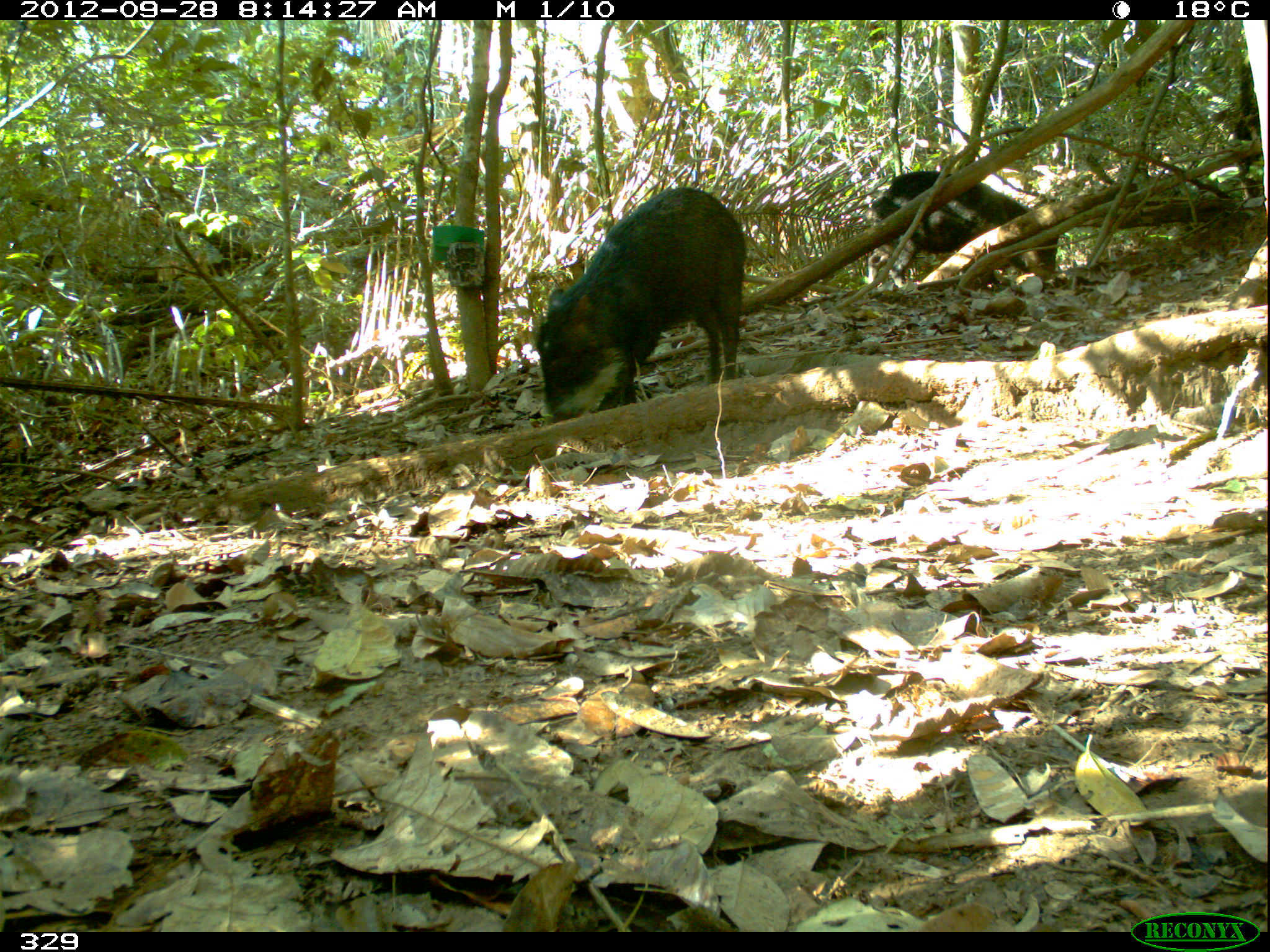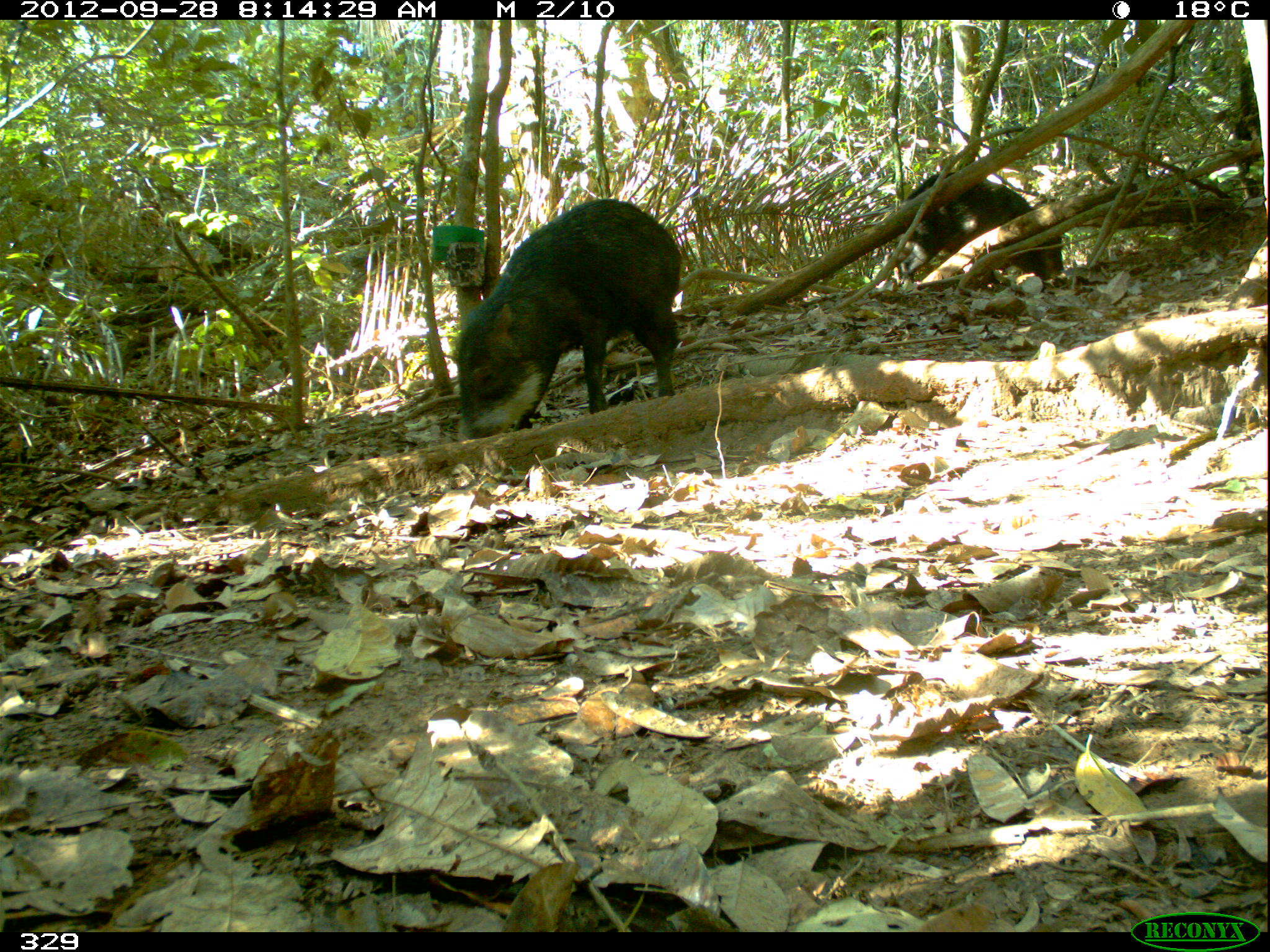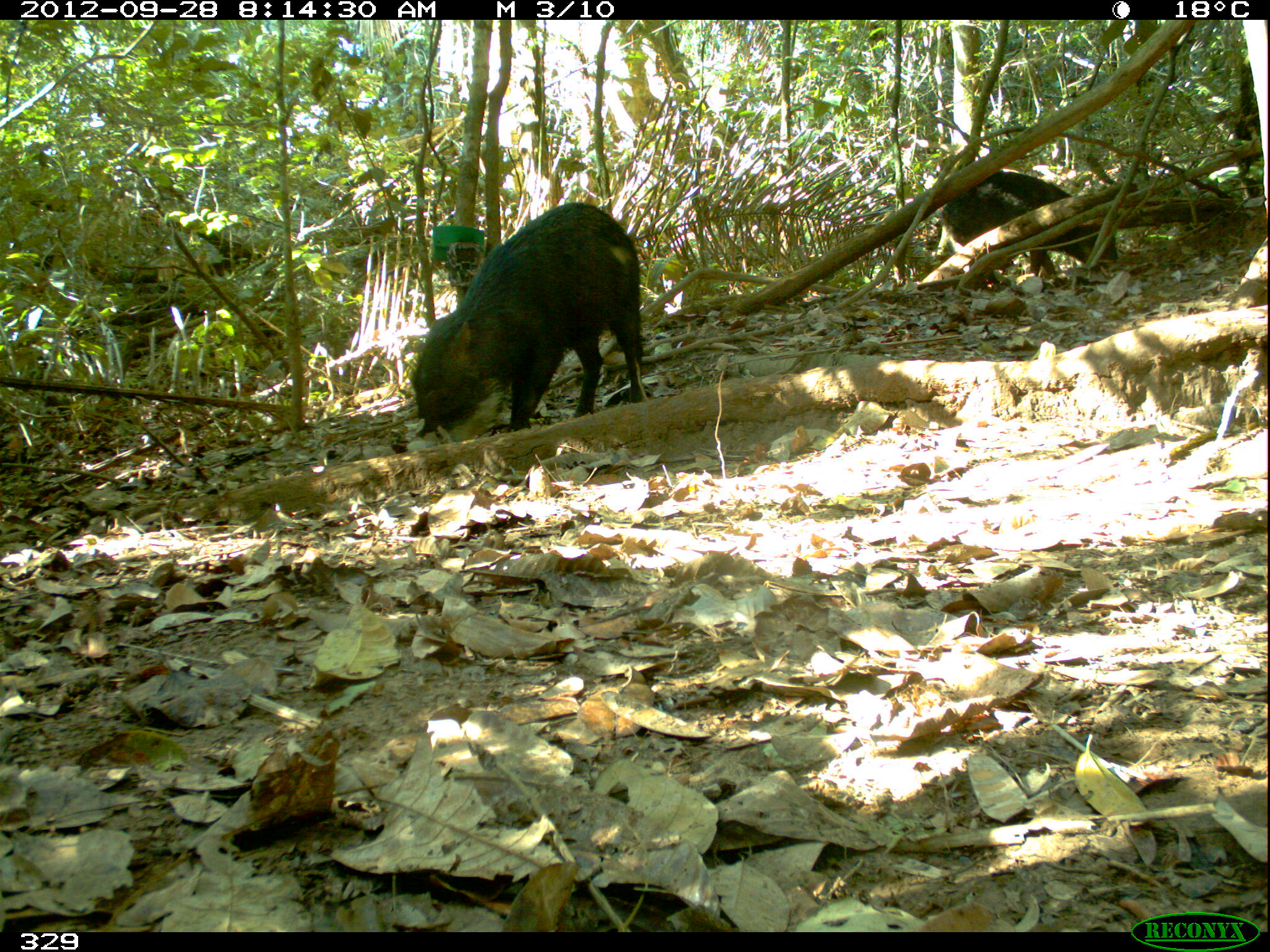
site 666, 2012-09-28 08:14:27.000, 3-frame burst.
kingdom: Animalia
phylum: Chordata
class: Mammalia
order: Artiodactyla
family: Tayassuidae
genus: Tayassu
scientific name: Tayassu pecari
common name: white-lipped peccary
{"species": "Tayassu pecari (white-lipped peccary)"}